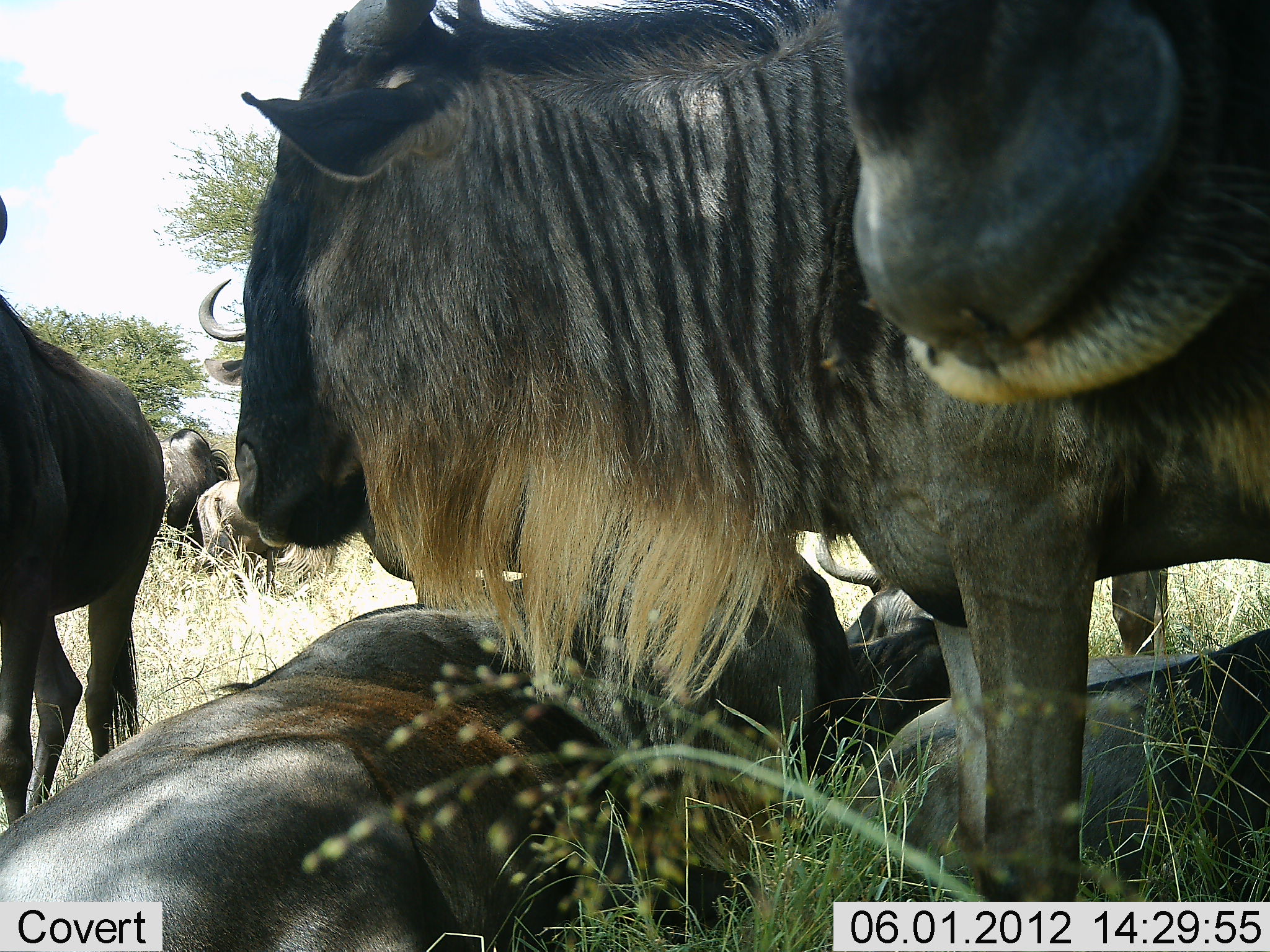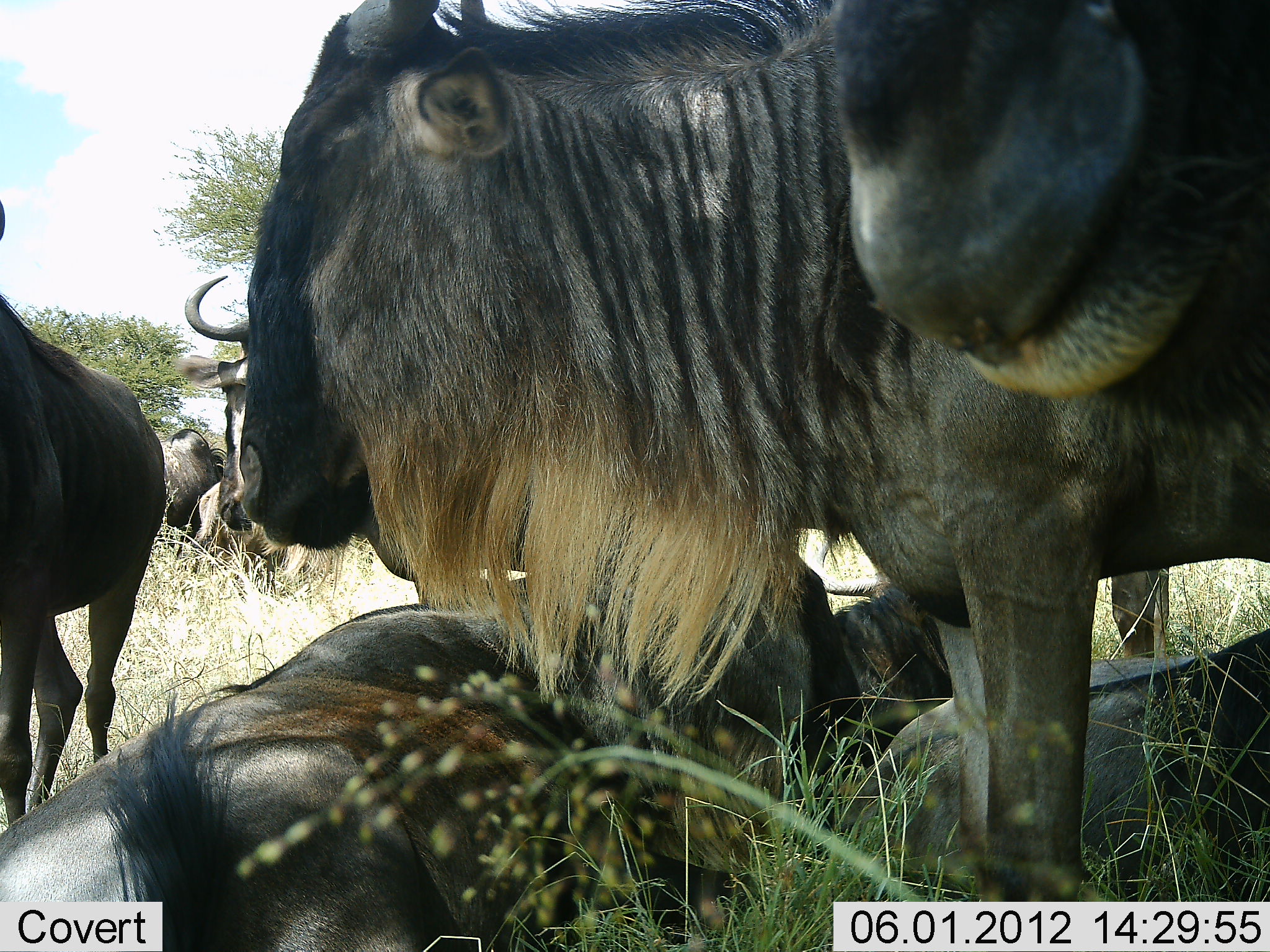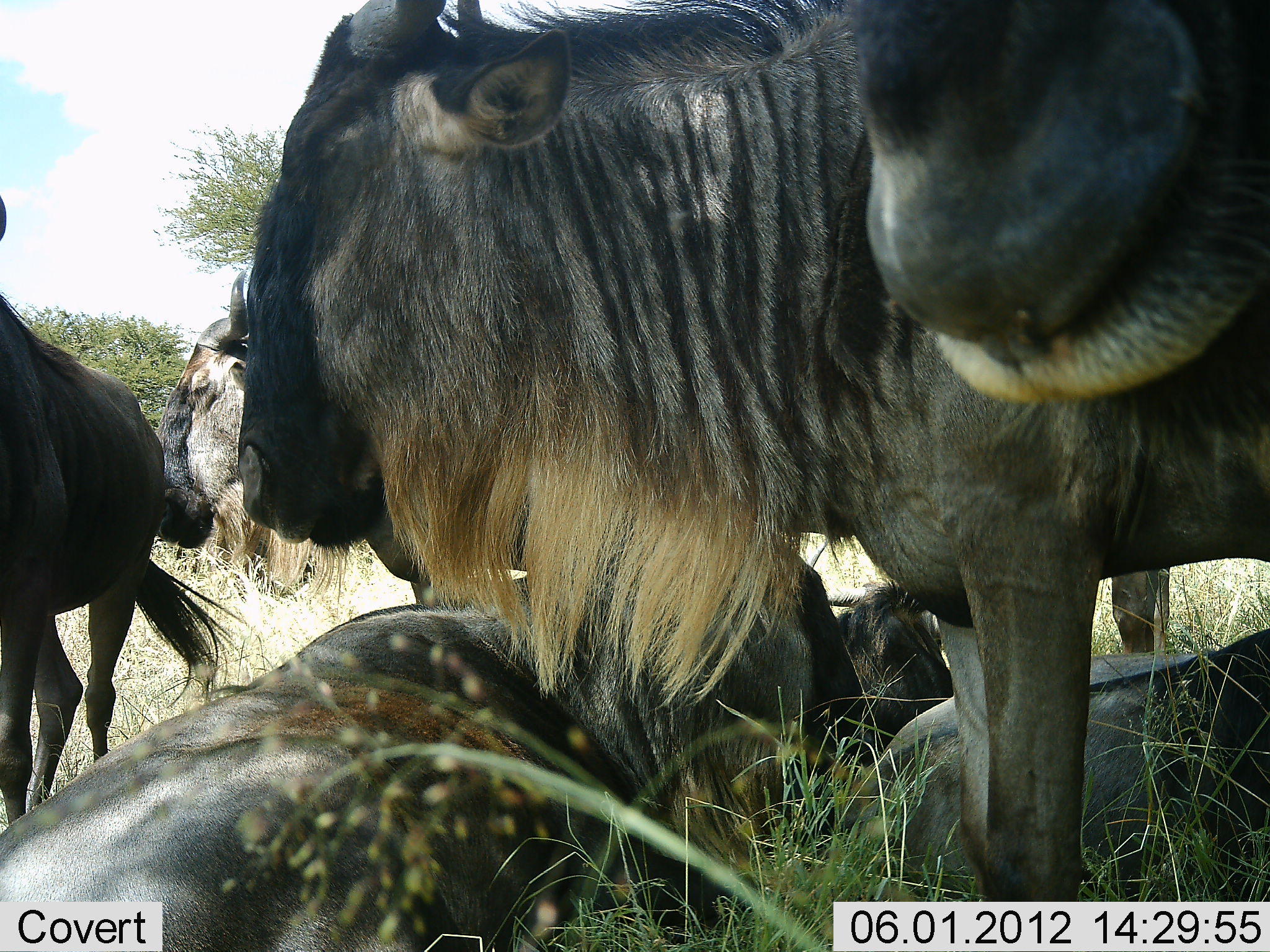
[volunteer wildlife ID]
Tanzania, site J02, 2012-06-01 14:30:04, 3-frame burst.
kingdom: Animalia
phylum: Chordata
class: Mammalia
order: Artiodactyla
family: Bovidae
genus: Connochaetes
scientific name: Connochaetes taurinus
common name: blue wildebeest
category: wildebeest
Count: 8.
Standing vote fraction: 90%.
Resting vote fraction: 90%.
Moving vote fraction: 30%.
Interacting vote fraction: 10%.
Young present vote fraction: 0%.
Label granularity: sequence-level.